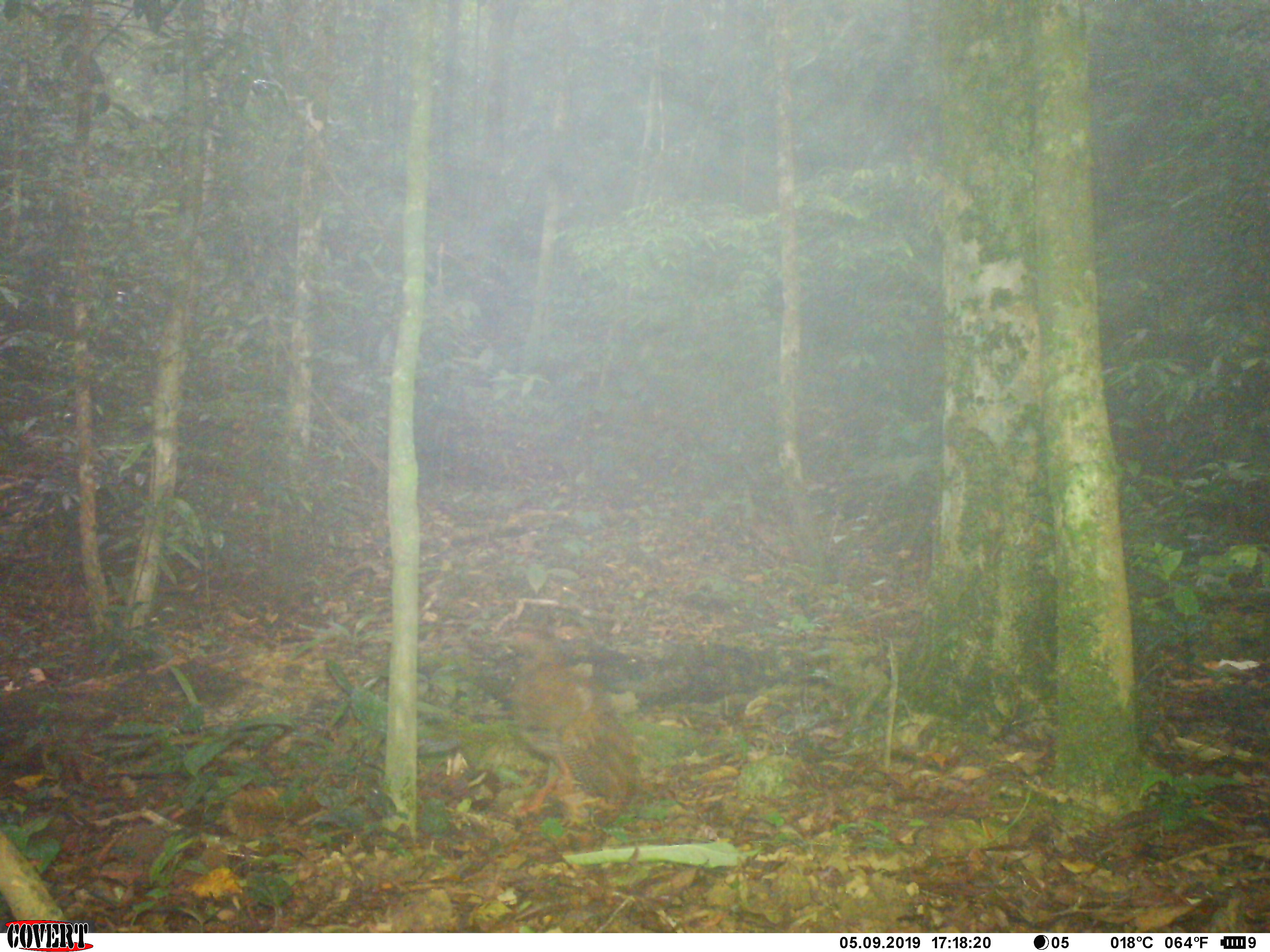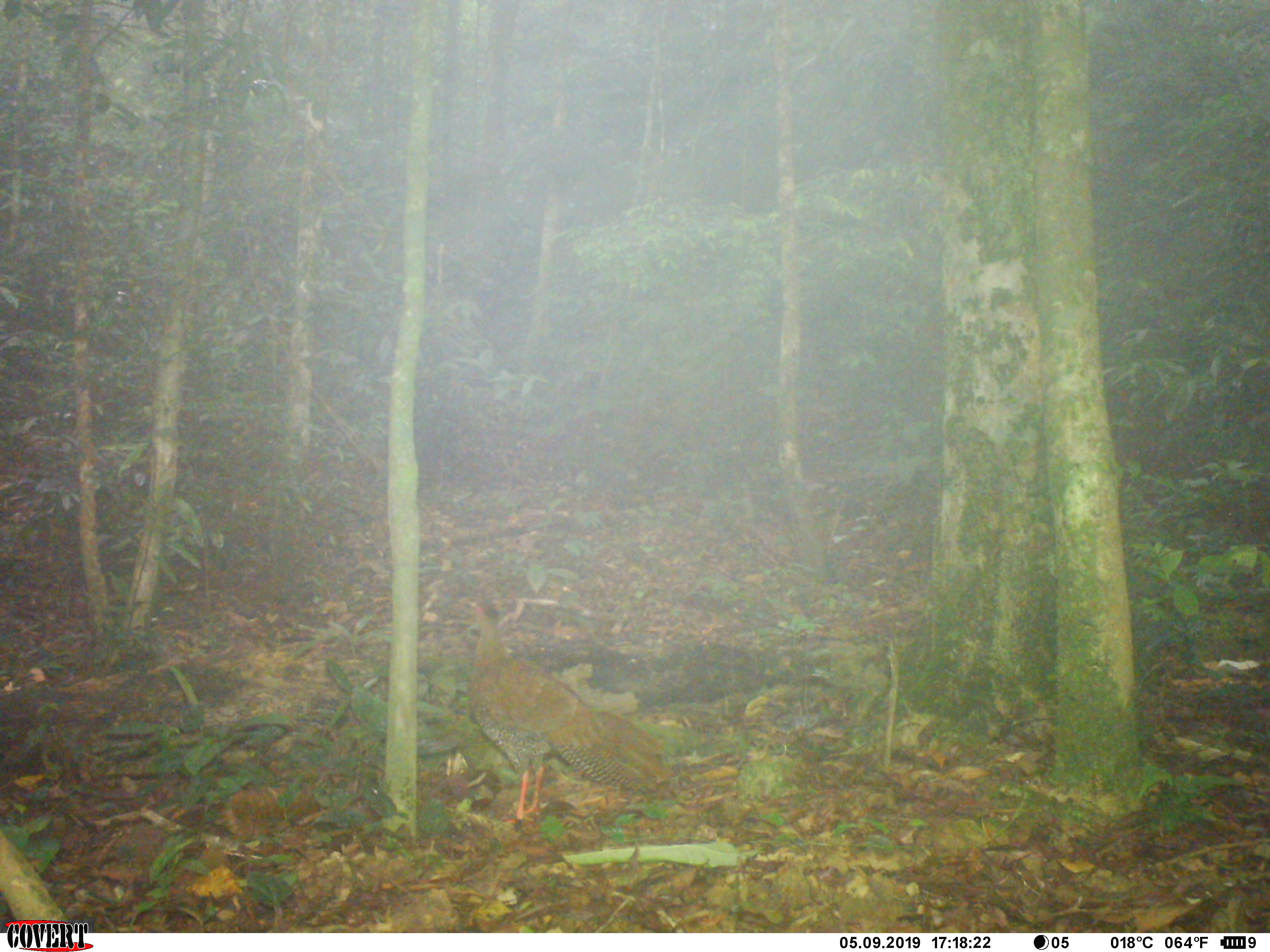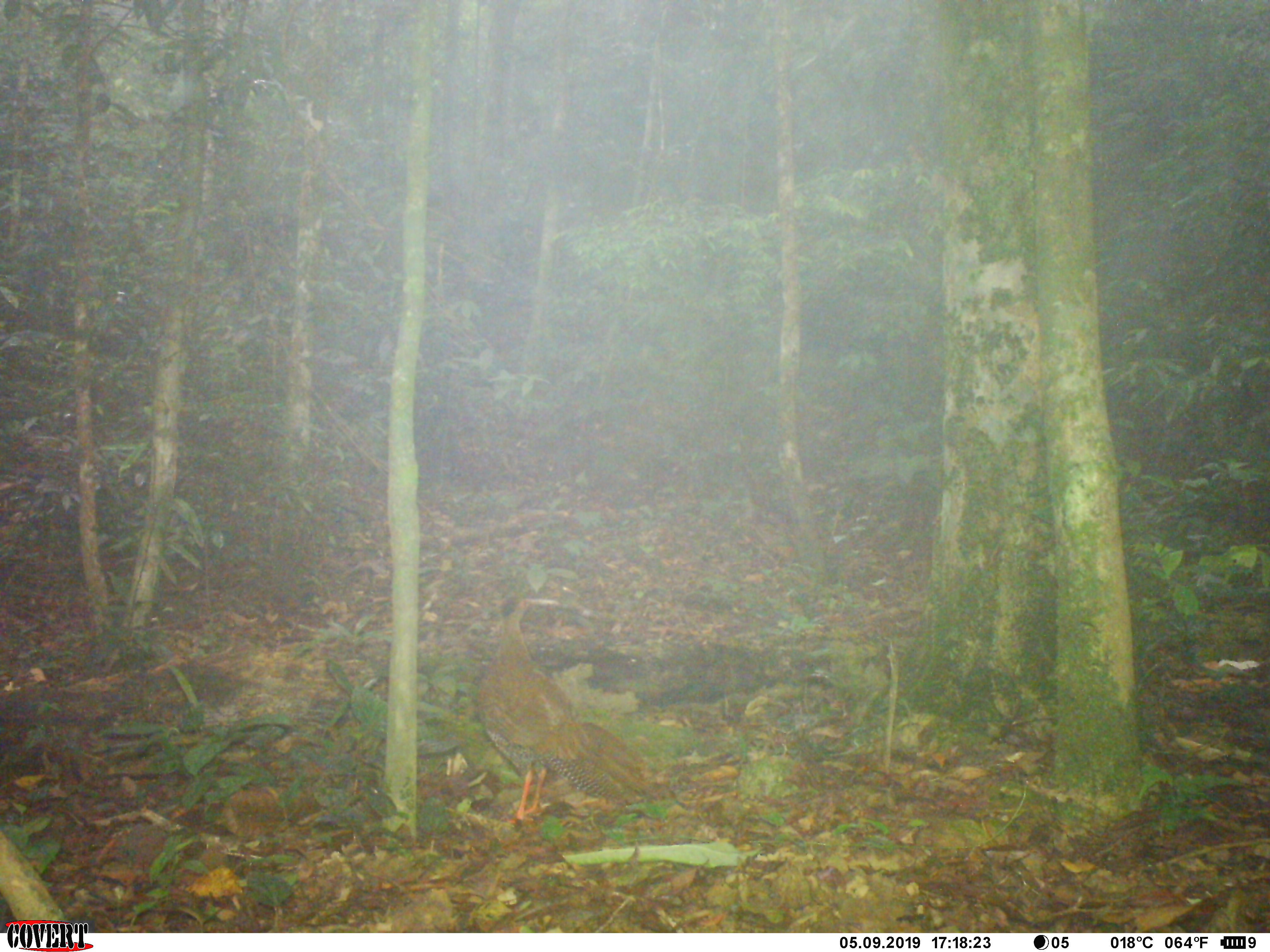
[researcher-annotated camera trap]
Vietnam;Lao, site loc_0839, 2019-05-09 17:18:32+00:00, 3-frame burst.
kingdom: Animalia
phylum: Chordata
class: Aves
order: Galliformes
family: Phasianidae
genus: Lophura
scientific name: Lophura nycthemera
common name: silver pheasant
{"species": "silver pheasant (Lophura nycthemera)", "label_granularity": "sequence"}